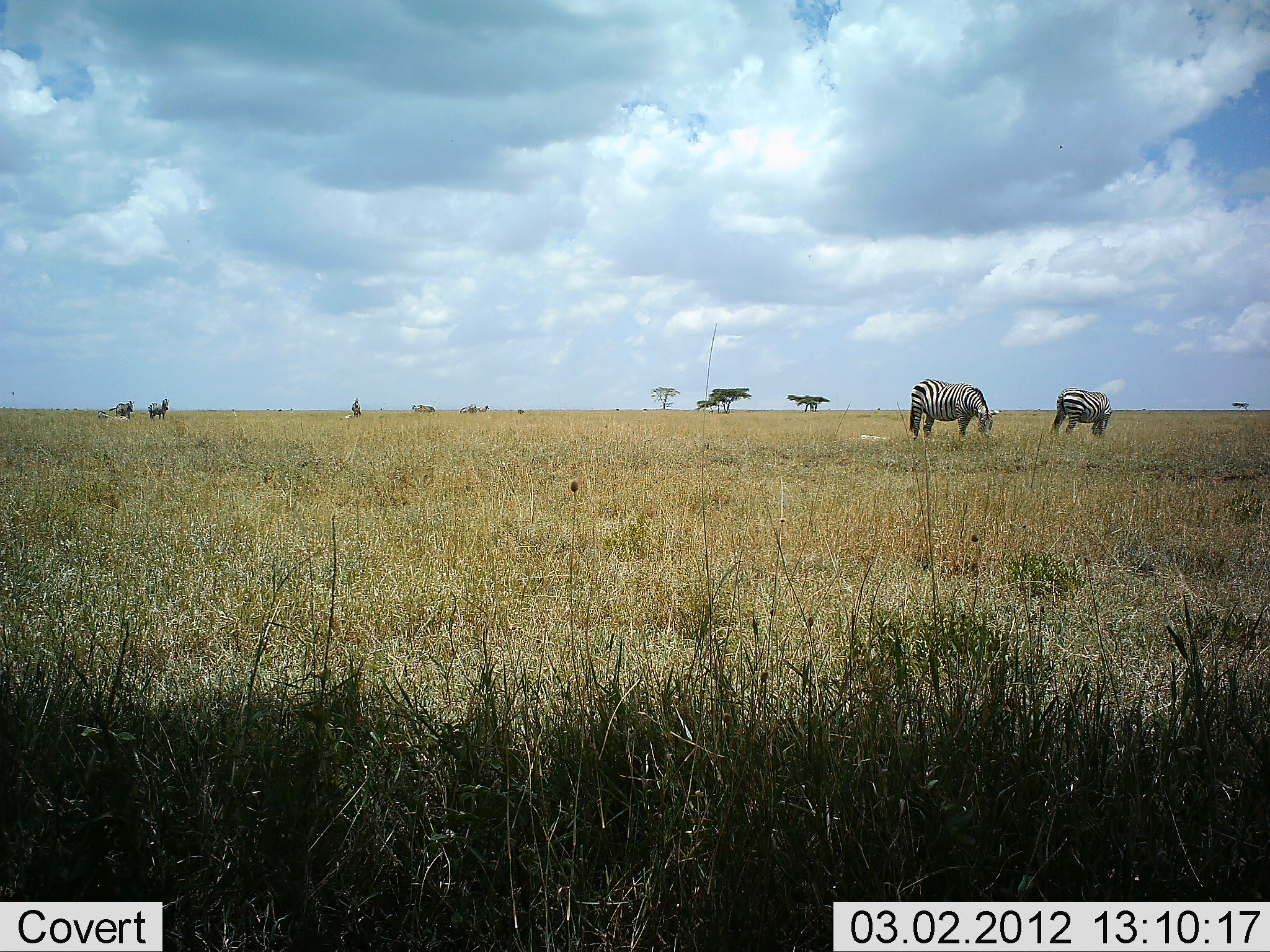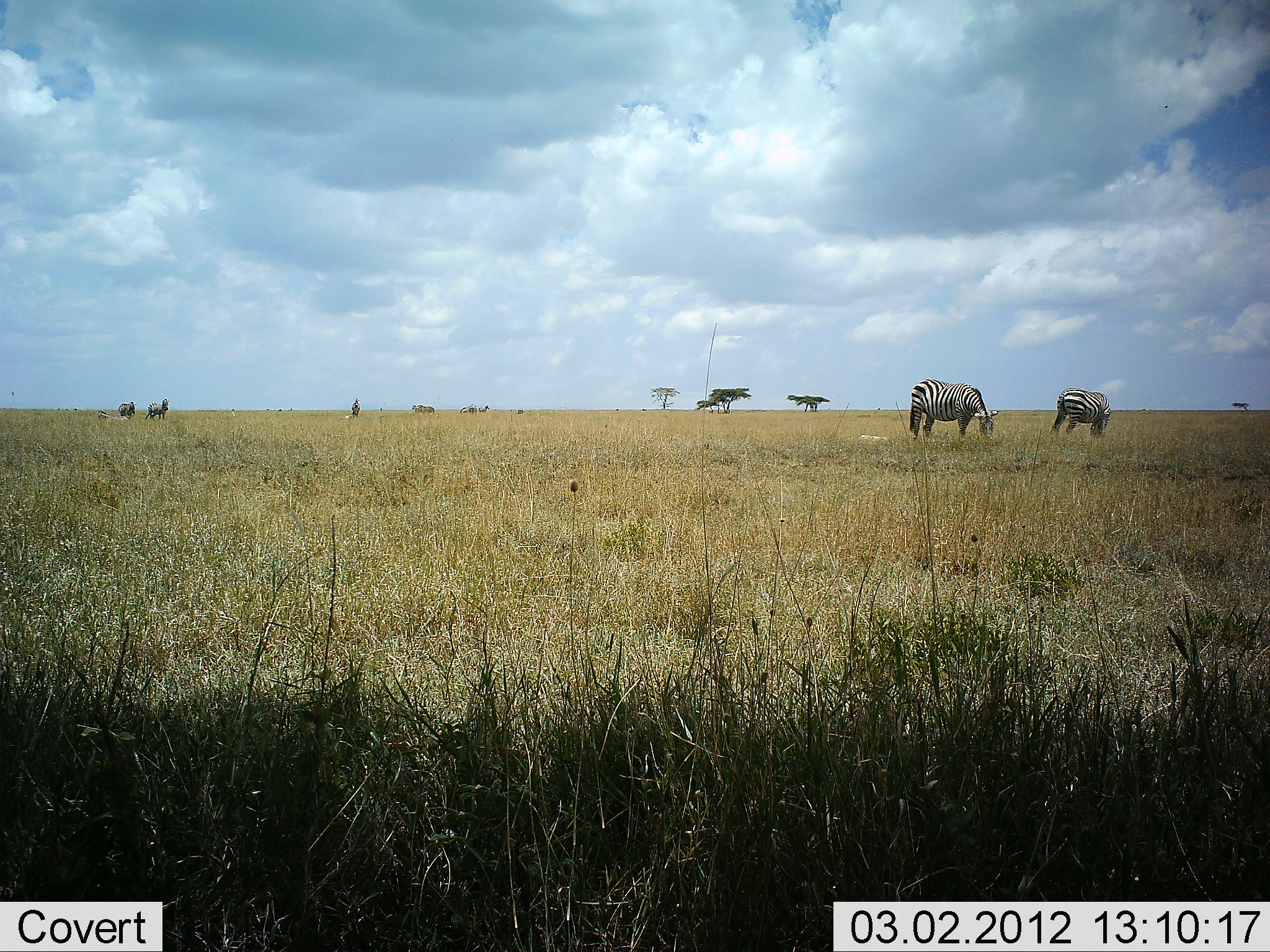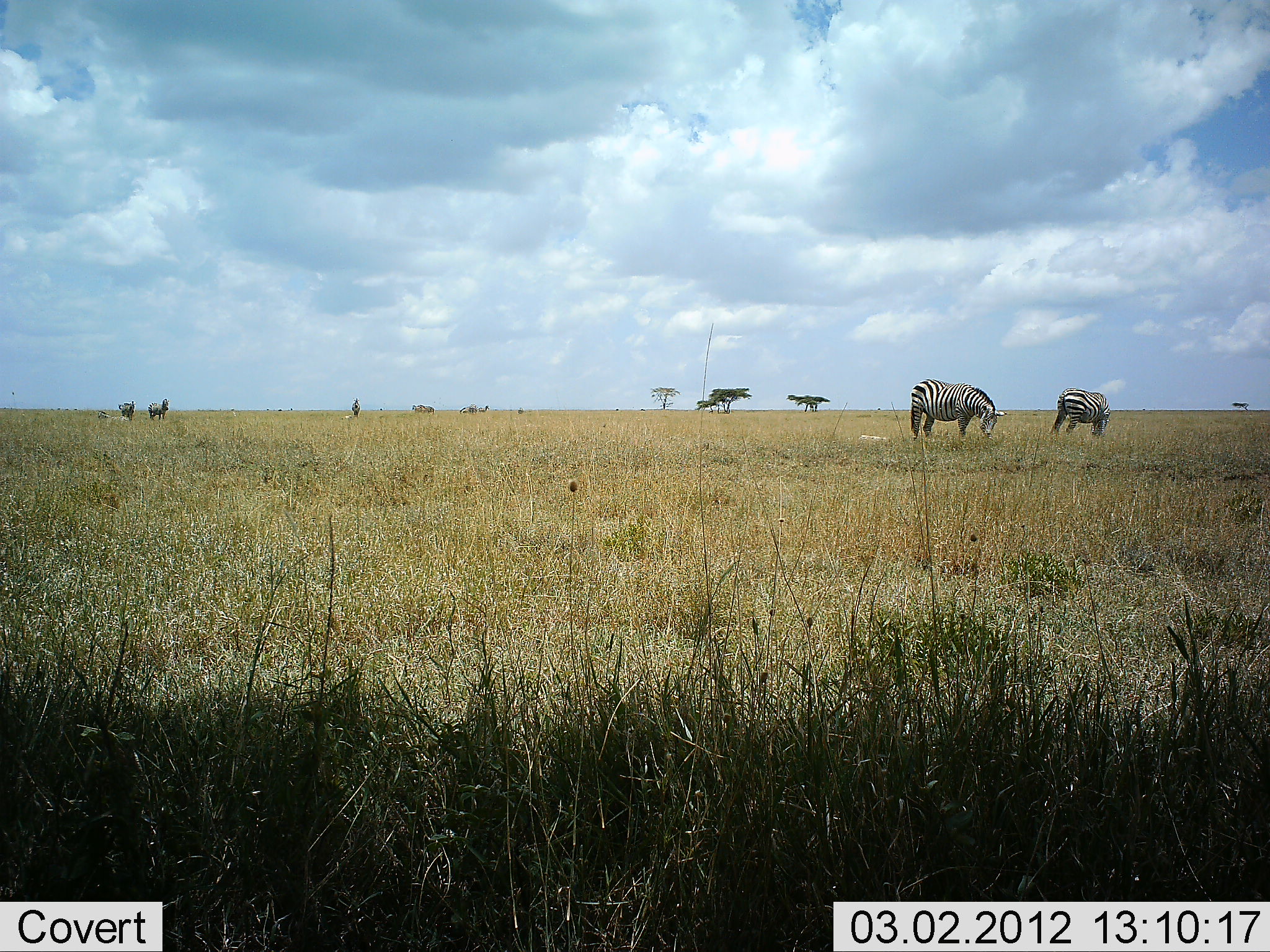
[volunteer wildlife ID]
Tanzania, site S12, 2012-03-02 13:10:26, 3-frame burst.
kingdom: Animalia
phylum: Chordata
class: Mammalia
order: Perissodactyla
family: Equidae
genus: Equus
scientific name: Equus quagga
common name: plains zebra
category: zebra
Zebra (plains zebra) (Equus quagga), count 4. Behavior (volunteer vote fractions): standing 42%, resting 0%, moving 12%, interacting 0%. Young present (vote fraction): 0%. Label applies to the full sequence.